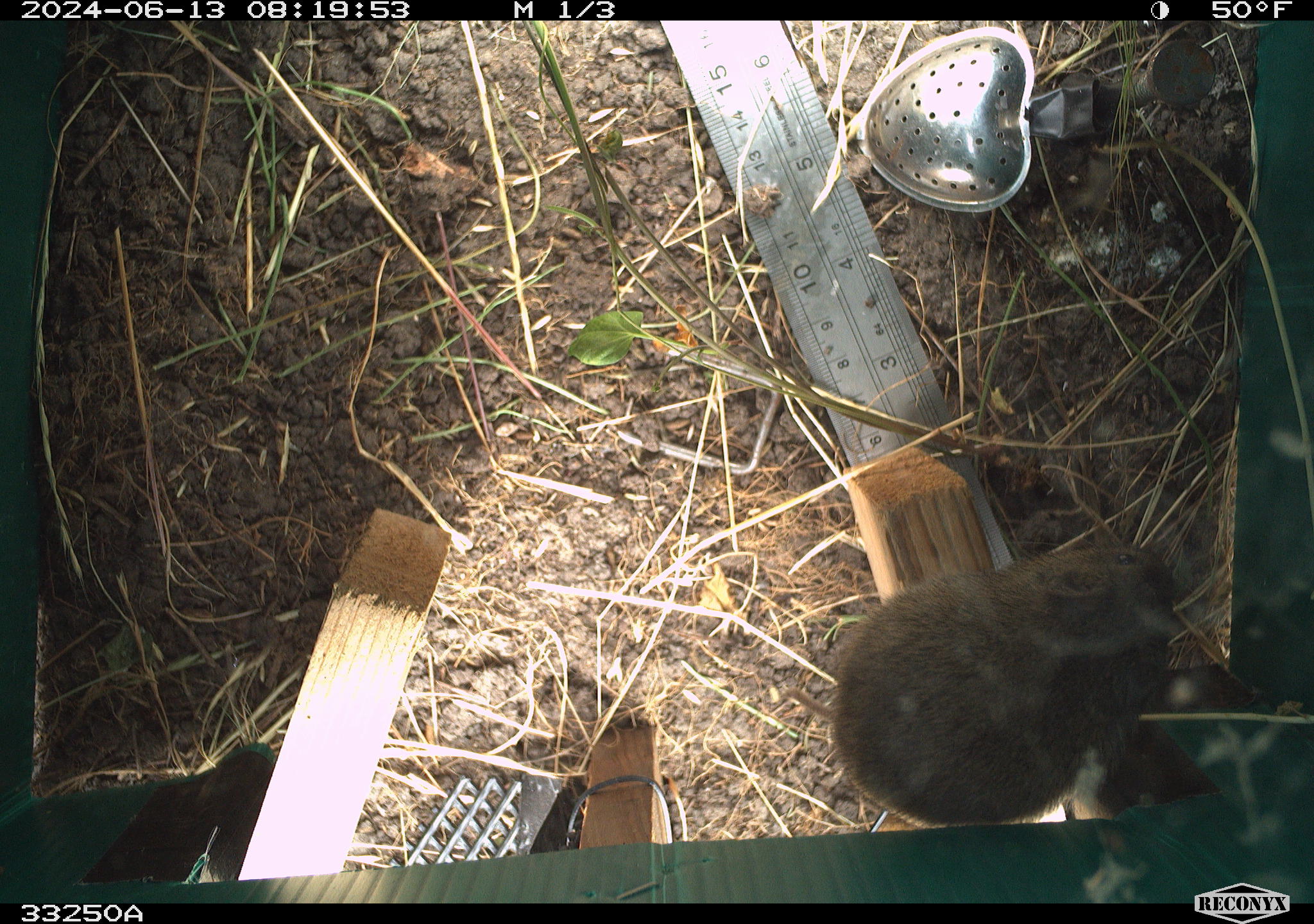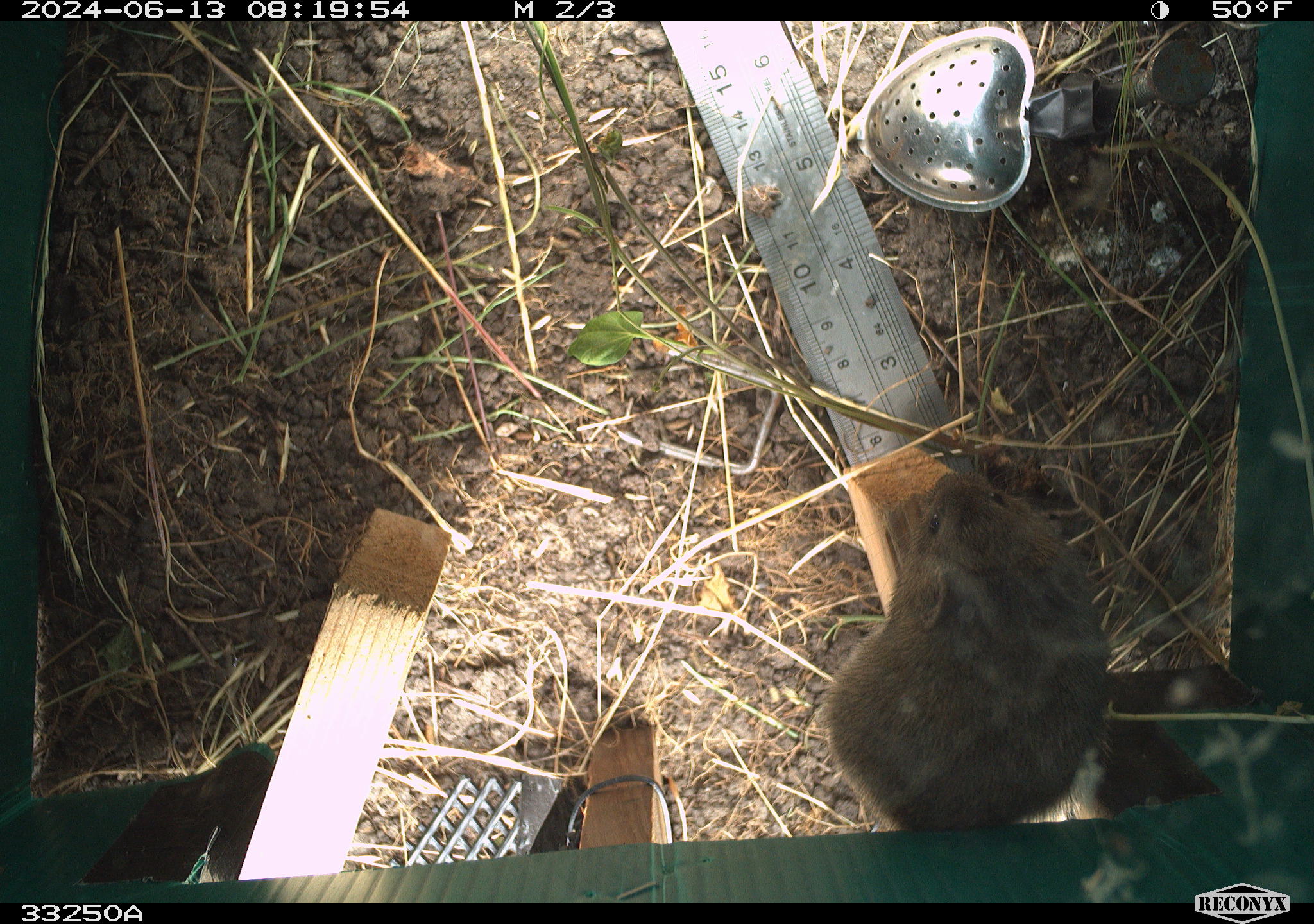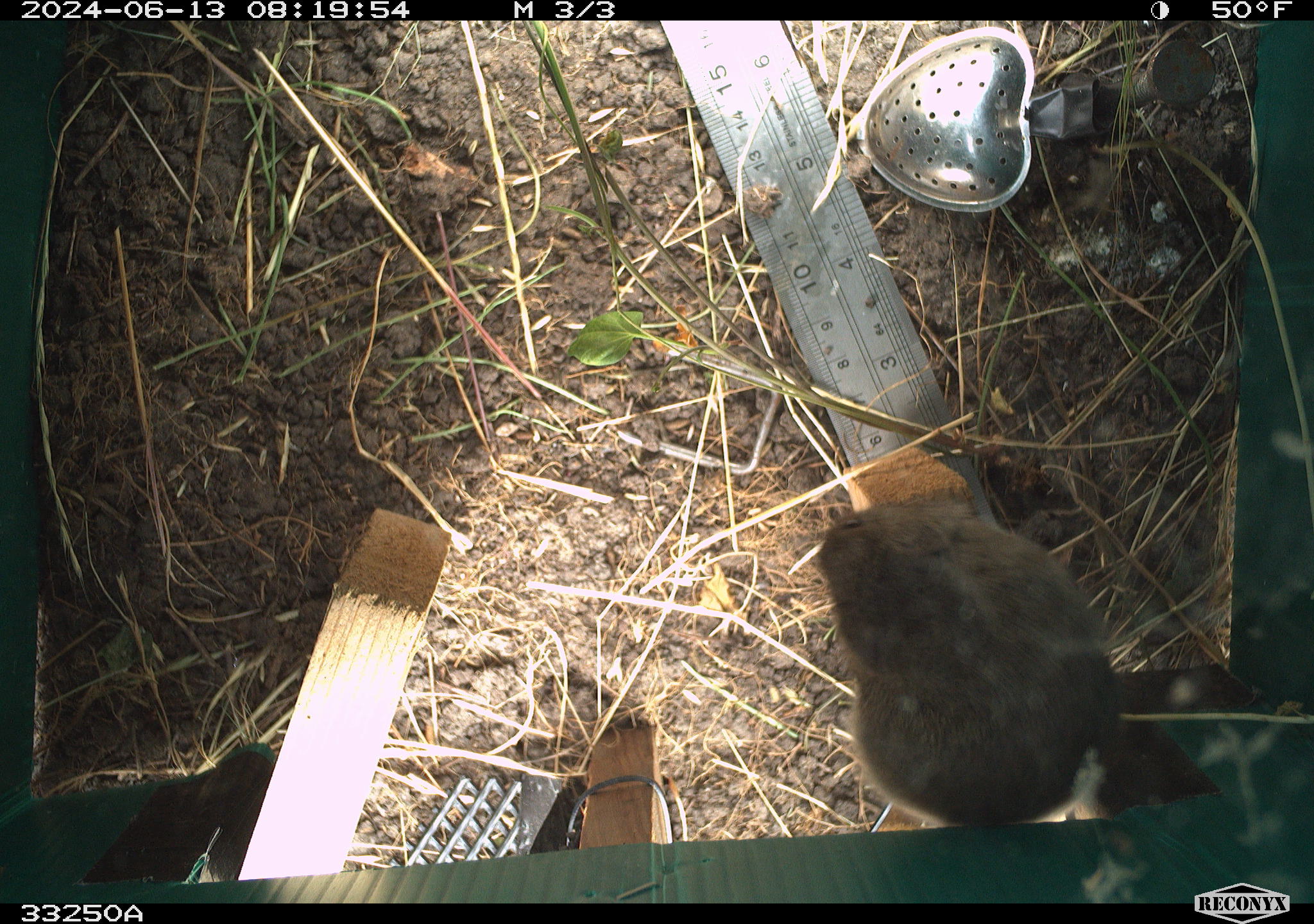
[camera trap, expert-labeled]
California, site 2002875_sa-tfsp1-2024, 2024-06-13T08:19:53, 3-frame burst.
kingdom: Animalia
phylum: Chordata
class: Mammalia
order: Rodentia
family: Cricetidae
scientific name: Arvicolinae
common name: voles, lemmings, and muskrats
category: arvicolinae subfamily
Arvicolinae subfamily (voles, lemmings, and muskrats) (Arvicolinae).